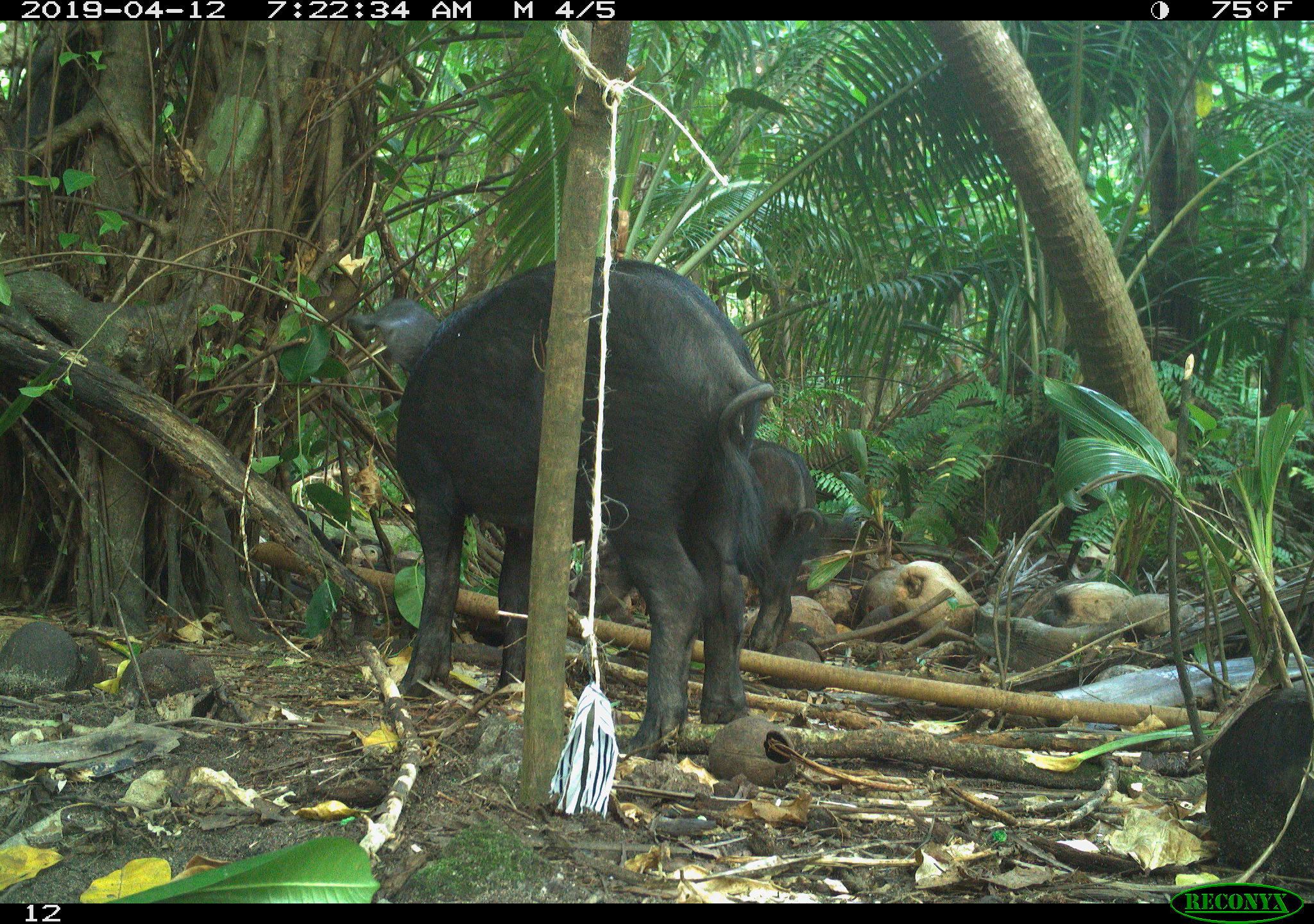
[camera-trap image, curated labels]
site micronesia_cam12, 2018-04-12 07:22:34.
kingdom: Animalia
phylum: Chordata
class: Mammalia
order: Artiodactyla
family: Suidae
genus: Sus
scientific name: Sus scrofa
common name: pig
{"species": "pig (Sus scrofa)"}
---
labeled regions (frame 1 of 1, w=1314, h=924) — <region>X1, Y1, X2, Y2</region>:
pig: <region>350, 251, 773, 767</region>; <region>574, 432, 833, 658</region>